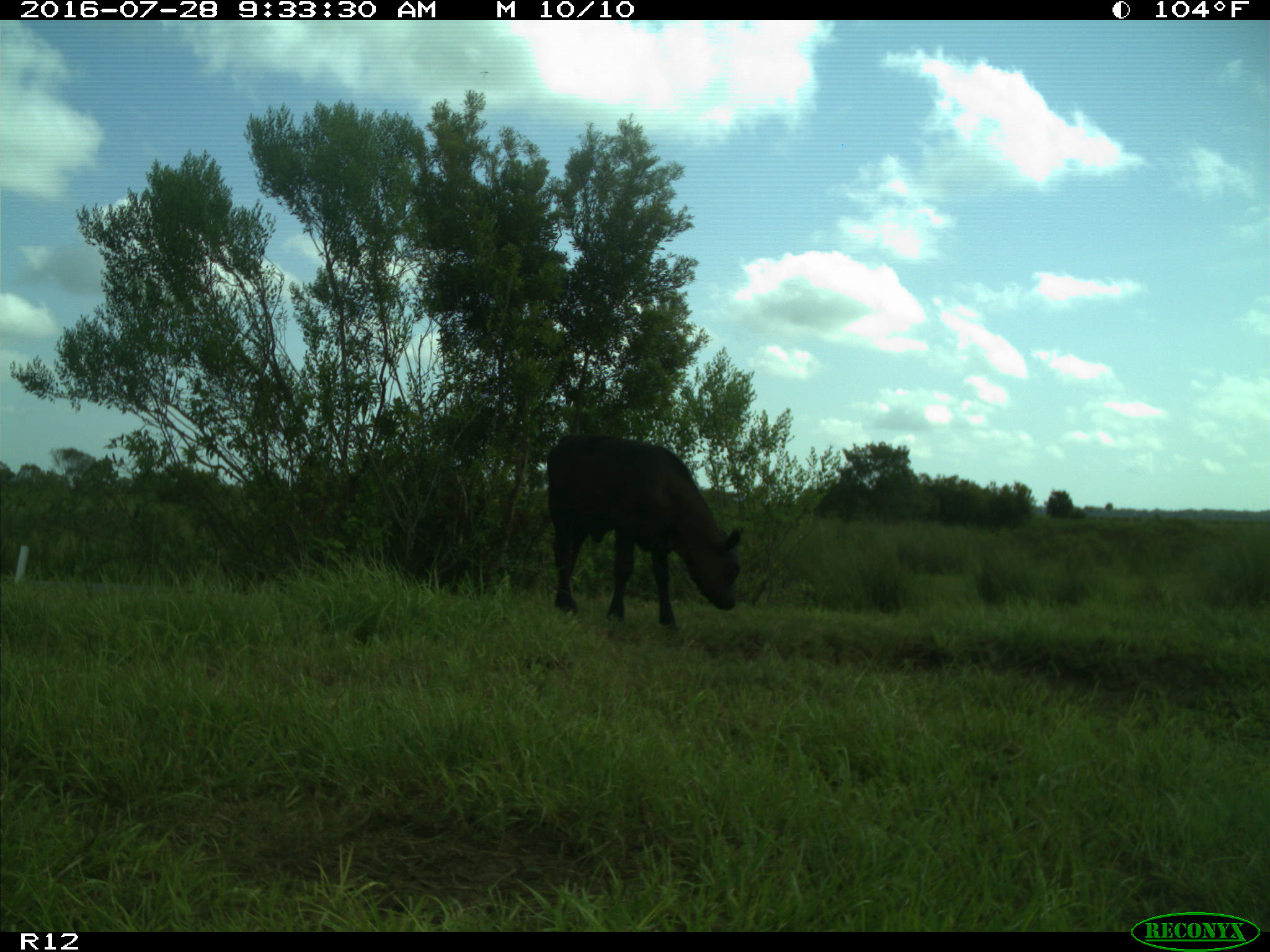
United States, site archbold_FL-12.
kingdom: Animalia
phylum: Chordata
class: Mammalia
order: Artiodactyla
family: Bovidae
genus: Bos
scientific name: Bos taurus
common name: domestic cow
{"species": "Bos taurus (domestic cow)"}